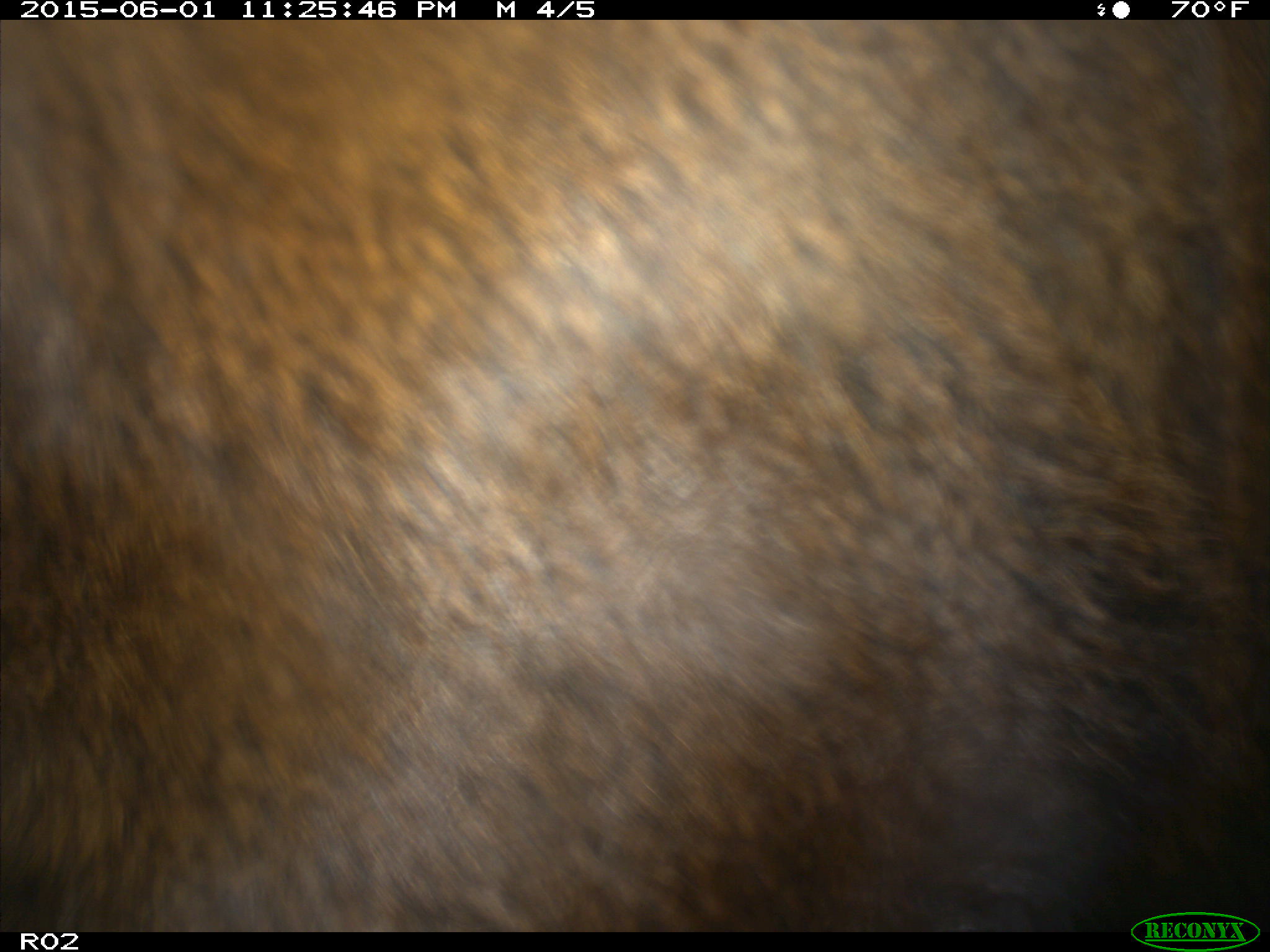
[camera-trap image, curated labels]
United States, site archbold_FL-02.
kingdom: Animalia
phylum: Chordata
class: Mammalia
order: Artiodactyla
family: Bovidae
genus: Bos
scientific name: Bos taurus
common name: domestic cow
Bos taurus (domestic cow).